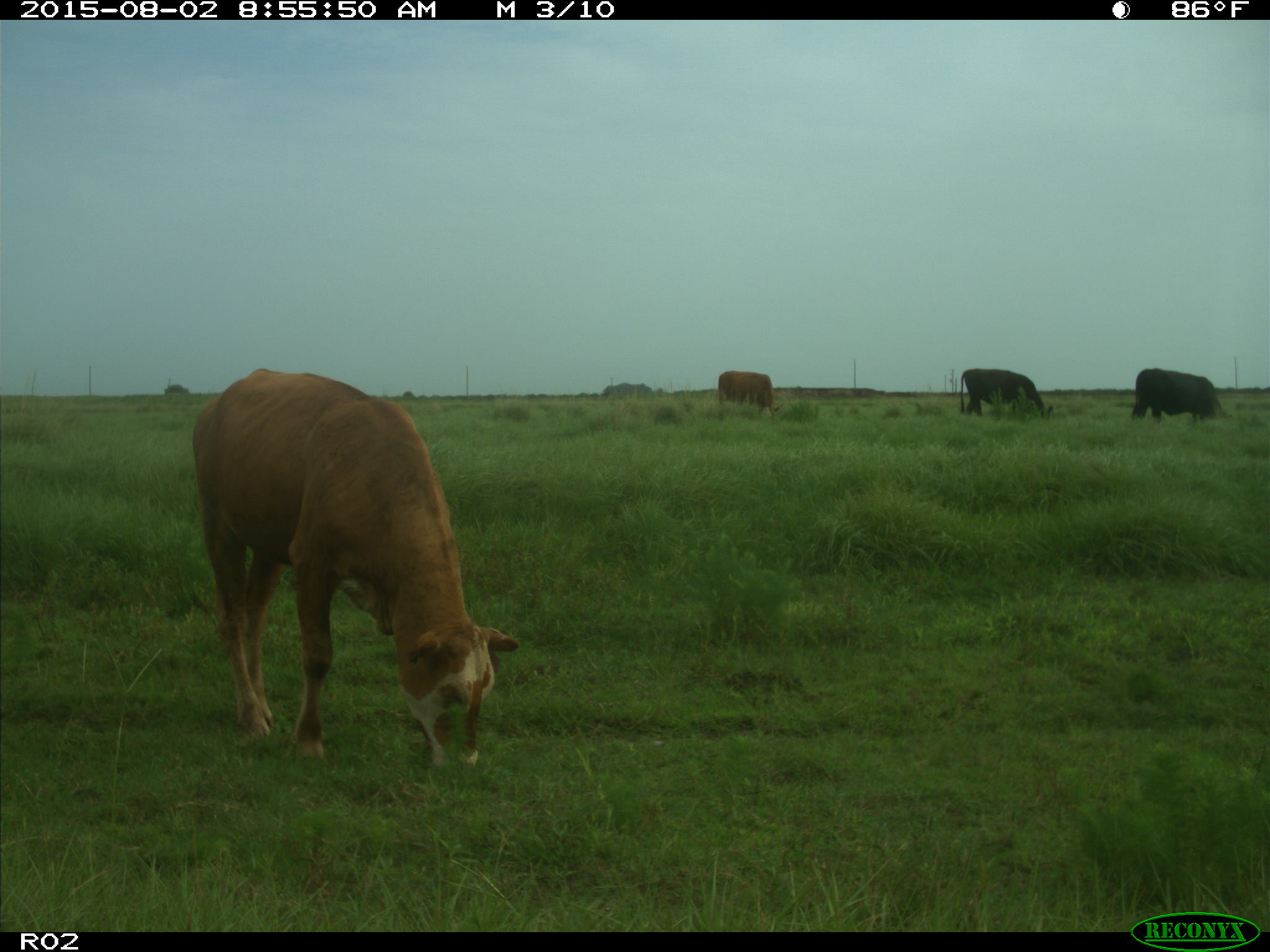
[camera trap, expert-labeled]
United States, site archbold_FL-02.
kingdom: Animalia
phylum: Chordata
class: Mammalia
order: Artiodactyla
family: Bovidae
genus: Bos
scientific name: Bos taurus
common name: domestic cow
Bos taurus (domestic cow).